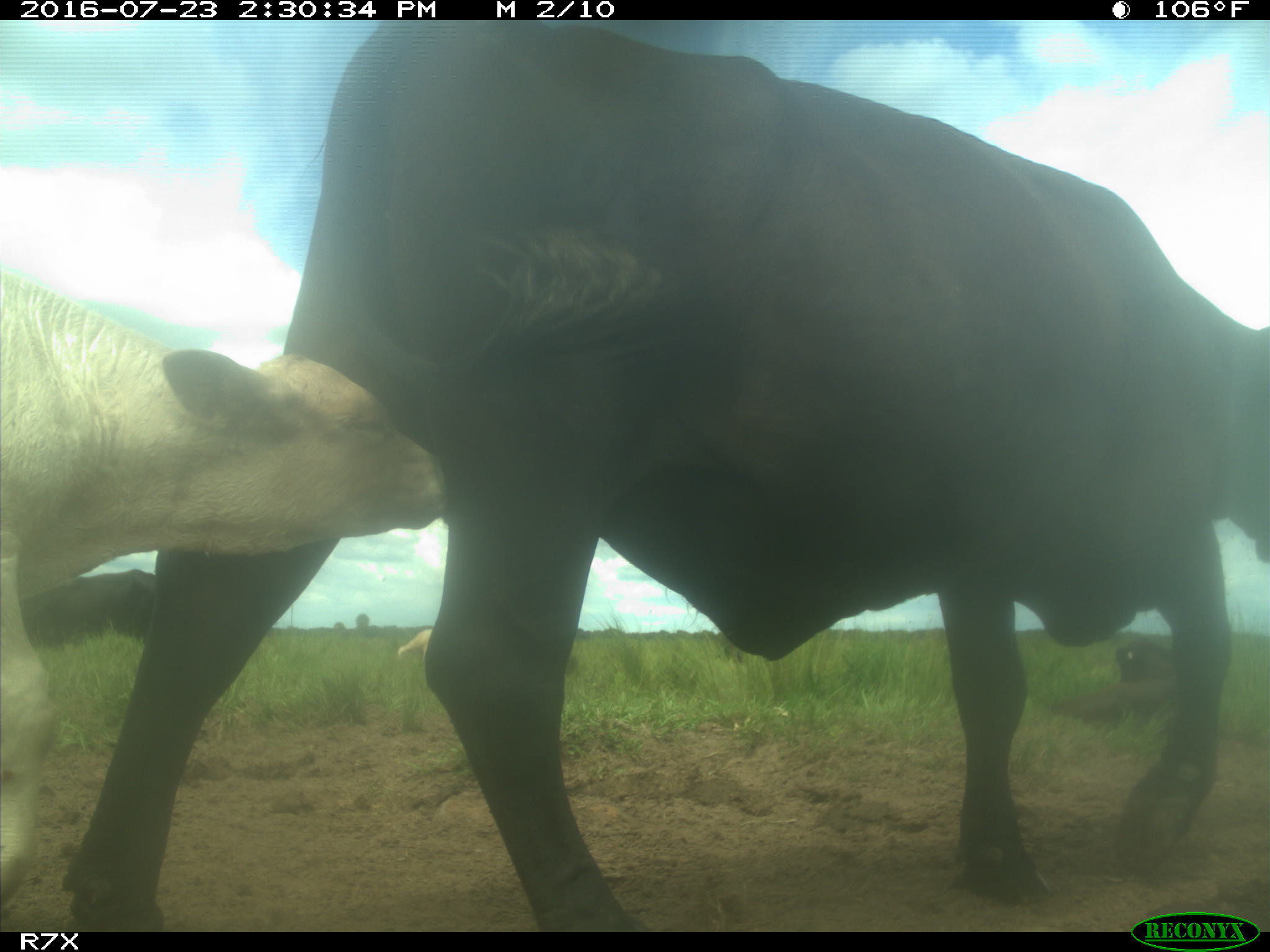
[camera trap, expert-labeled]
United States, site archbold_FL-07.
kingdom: Animalia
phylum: Chordata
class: Mammalia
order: Artiodactyla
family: Bovidae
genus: Bos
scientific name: Bos taurus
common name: domestic cow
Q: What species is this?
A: Bos taurus (domestic cow).